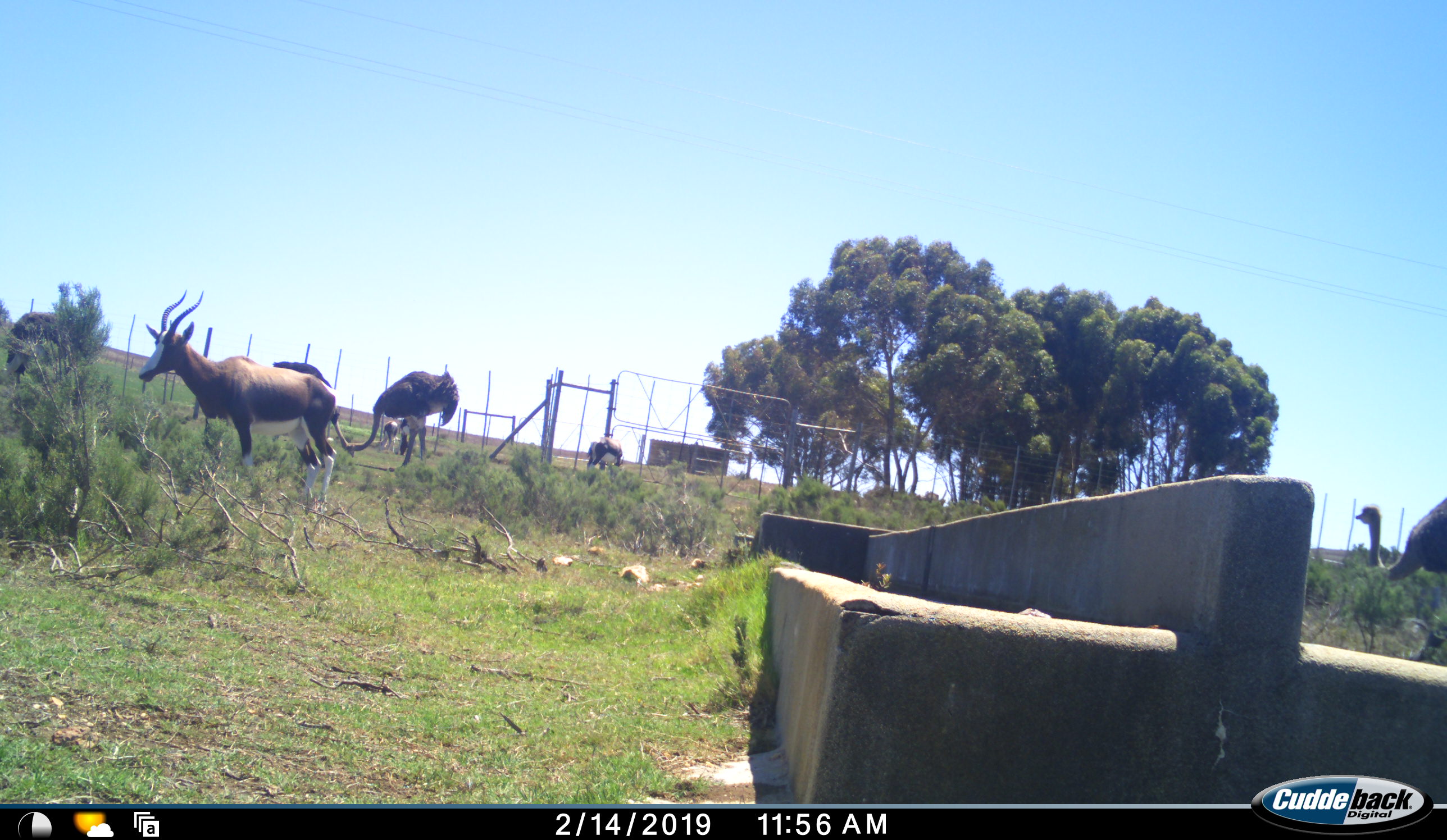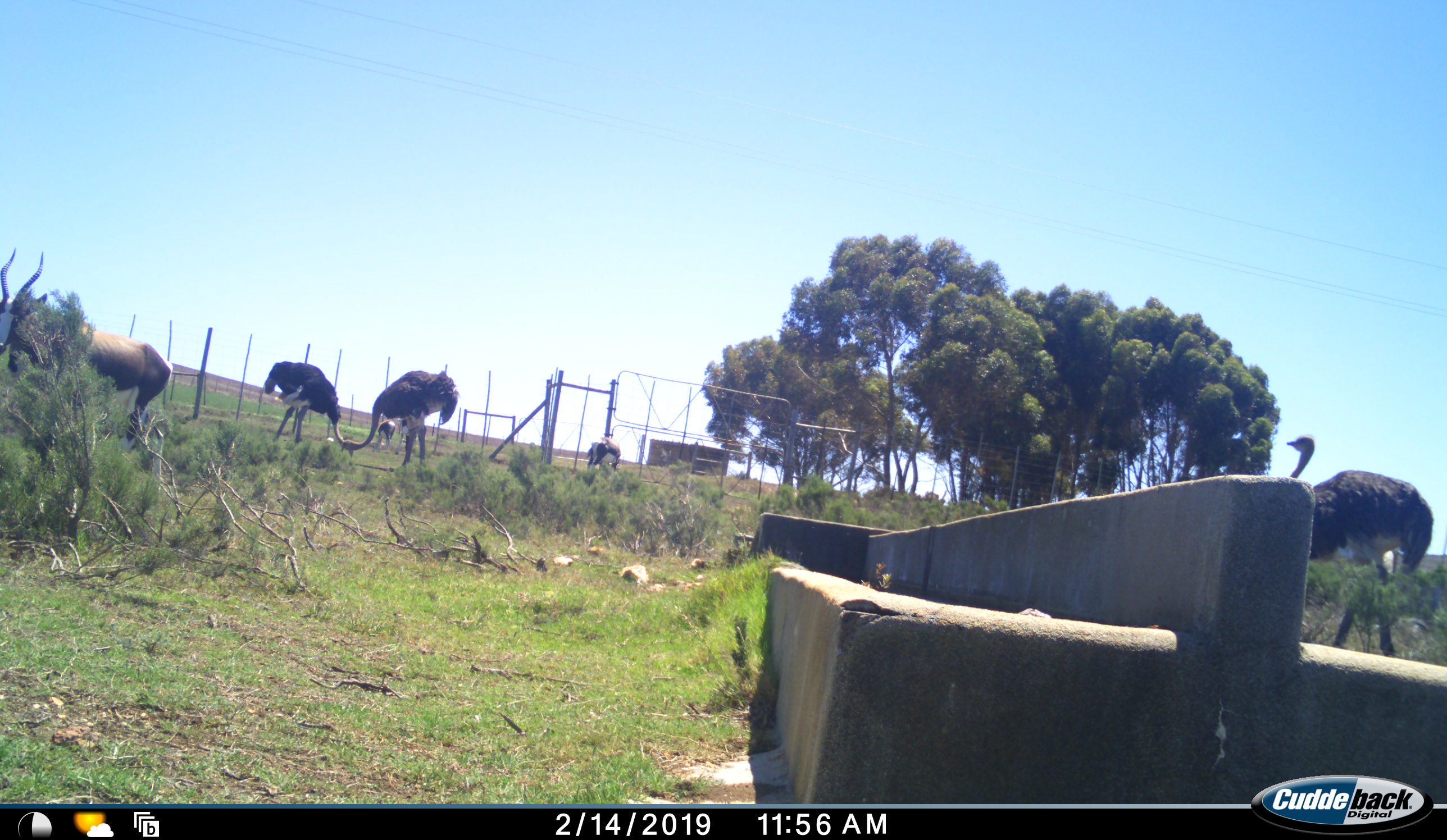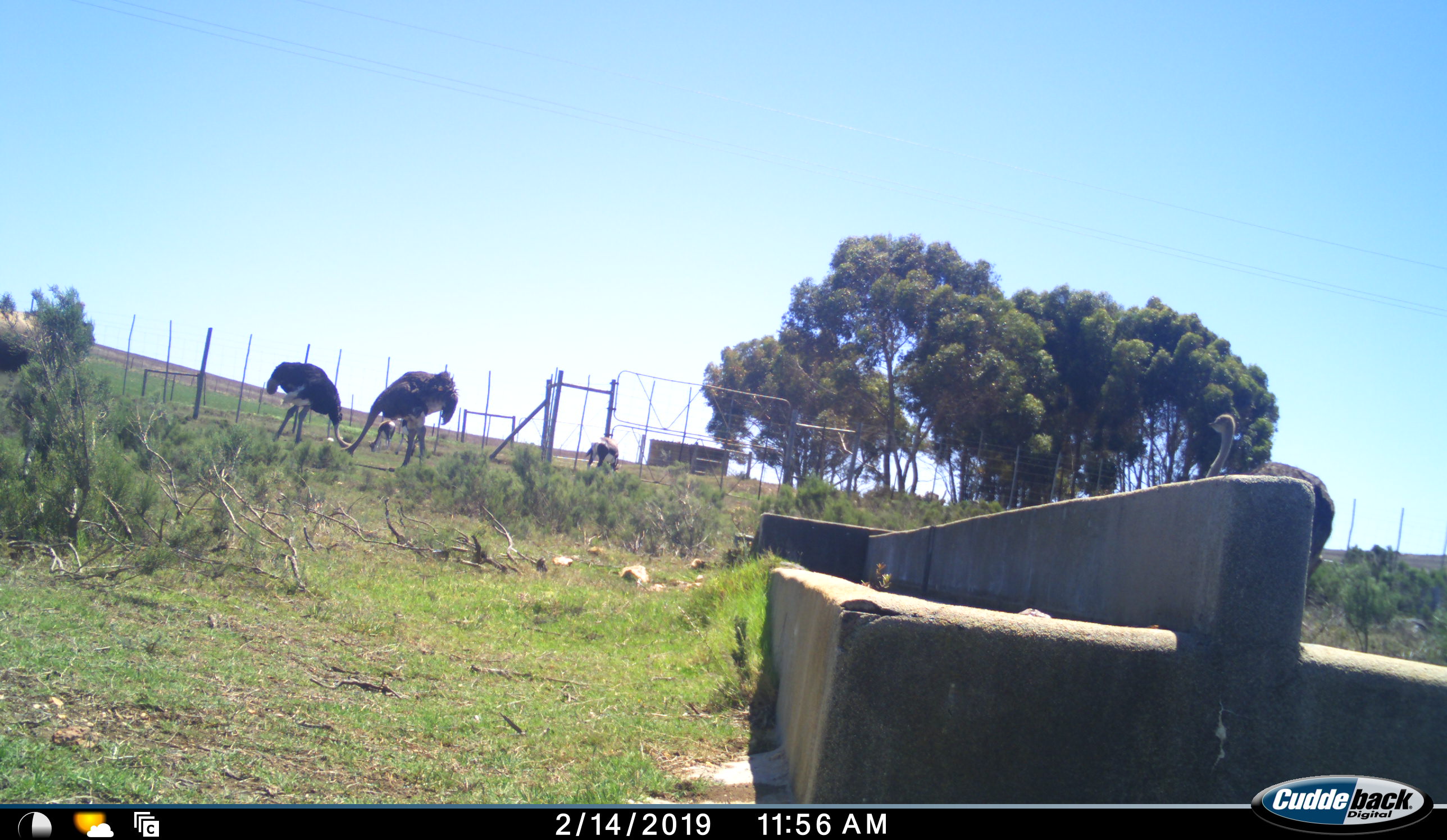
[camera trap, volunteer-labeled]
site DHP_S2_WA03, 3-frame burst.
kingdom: Animalia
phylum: Chordata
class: Mammalia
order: Artiodactyla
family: Bovidae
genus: Damaliscus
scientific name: Damaliscus pygargus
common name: bontebok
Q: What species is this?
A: Bontebok (Damaliscus pygargus).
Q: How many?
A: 2.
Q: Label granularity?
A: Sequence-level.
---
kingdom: Animalia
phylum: Chordata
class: Aves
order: Struthioniformes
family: Struthionidae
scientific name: Struthionidae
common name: ostrich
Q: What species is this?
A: Ostrich (Struthionidae).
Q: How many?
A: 3.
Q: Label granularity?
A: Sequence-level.